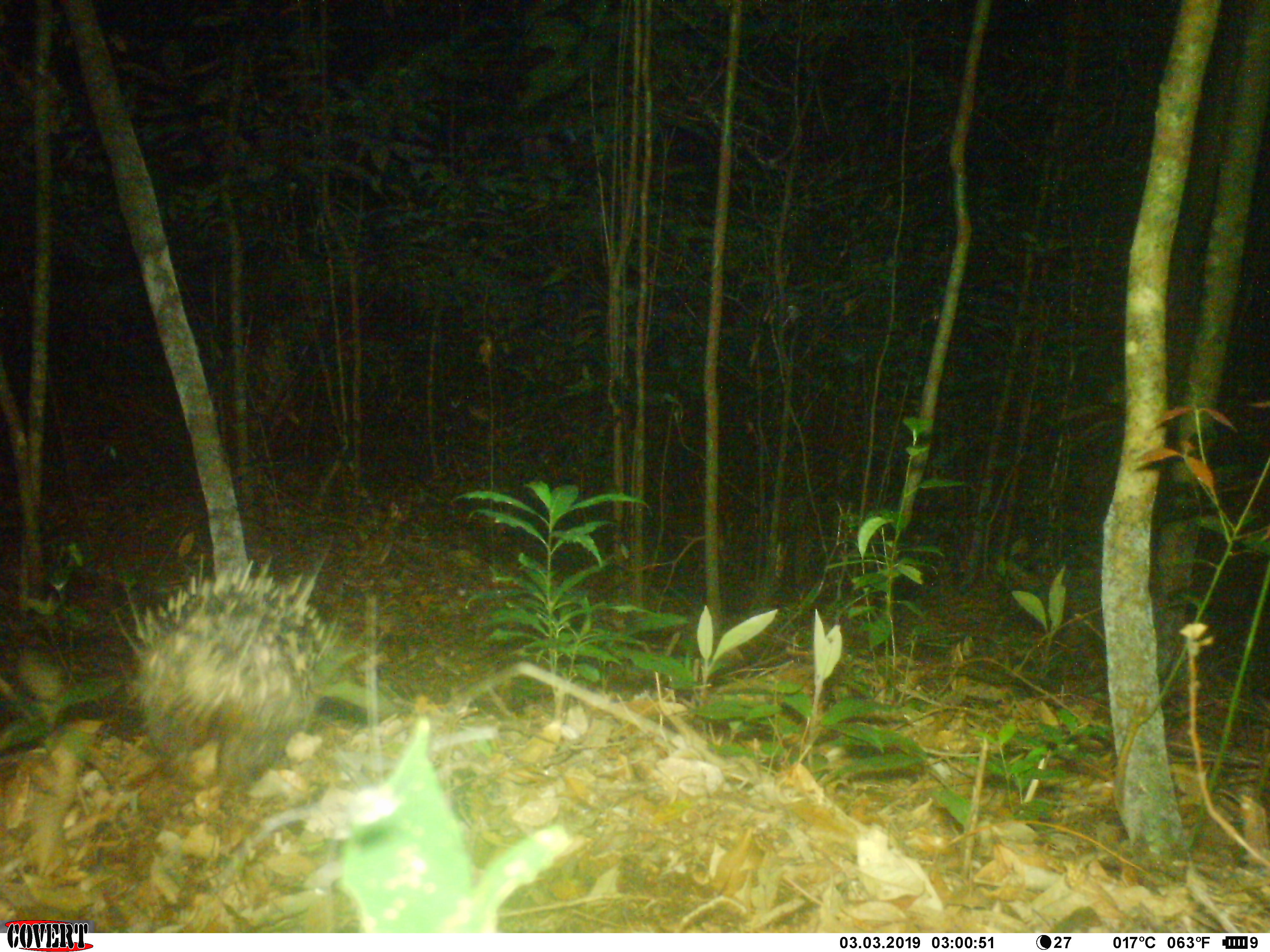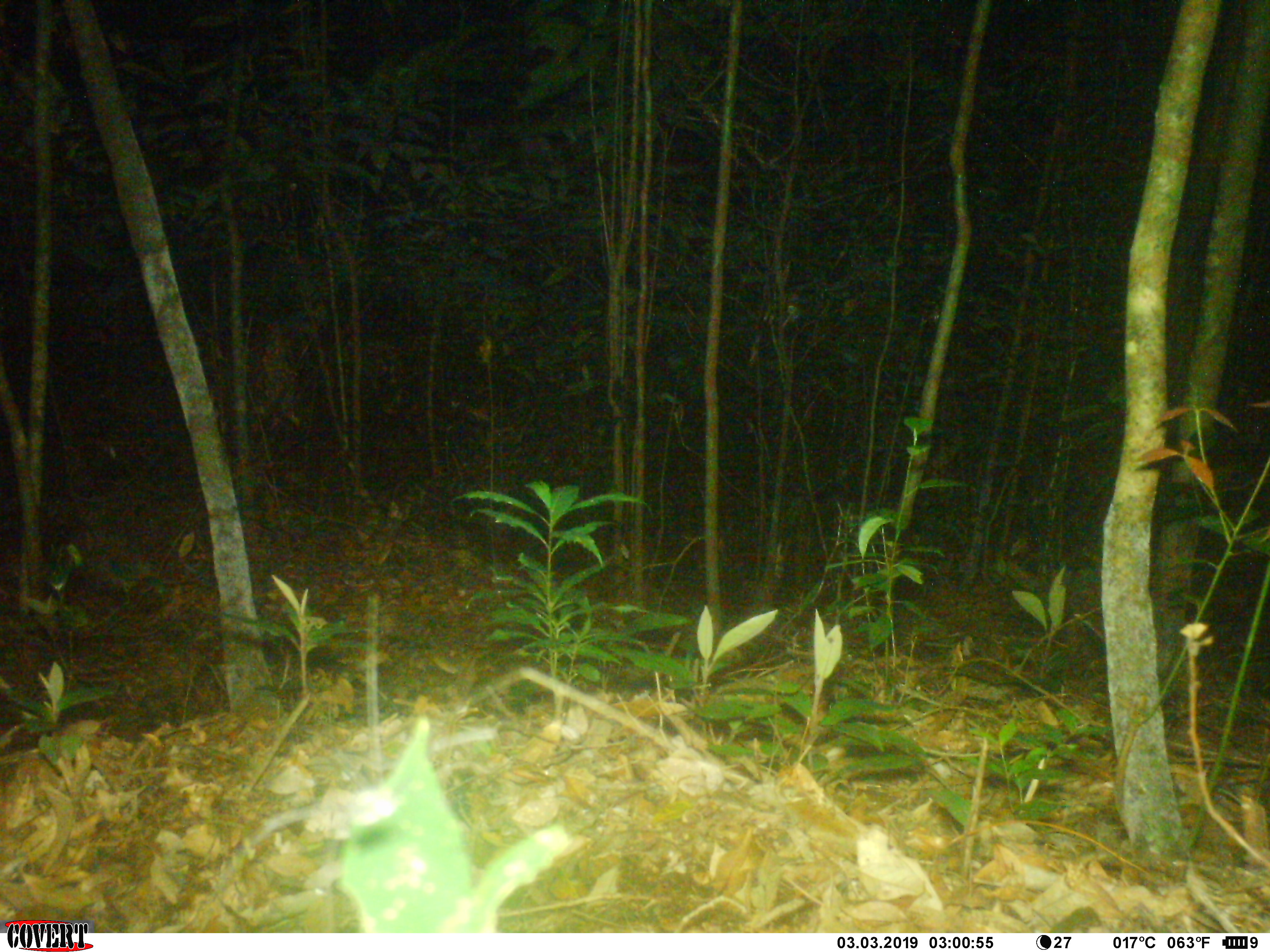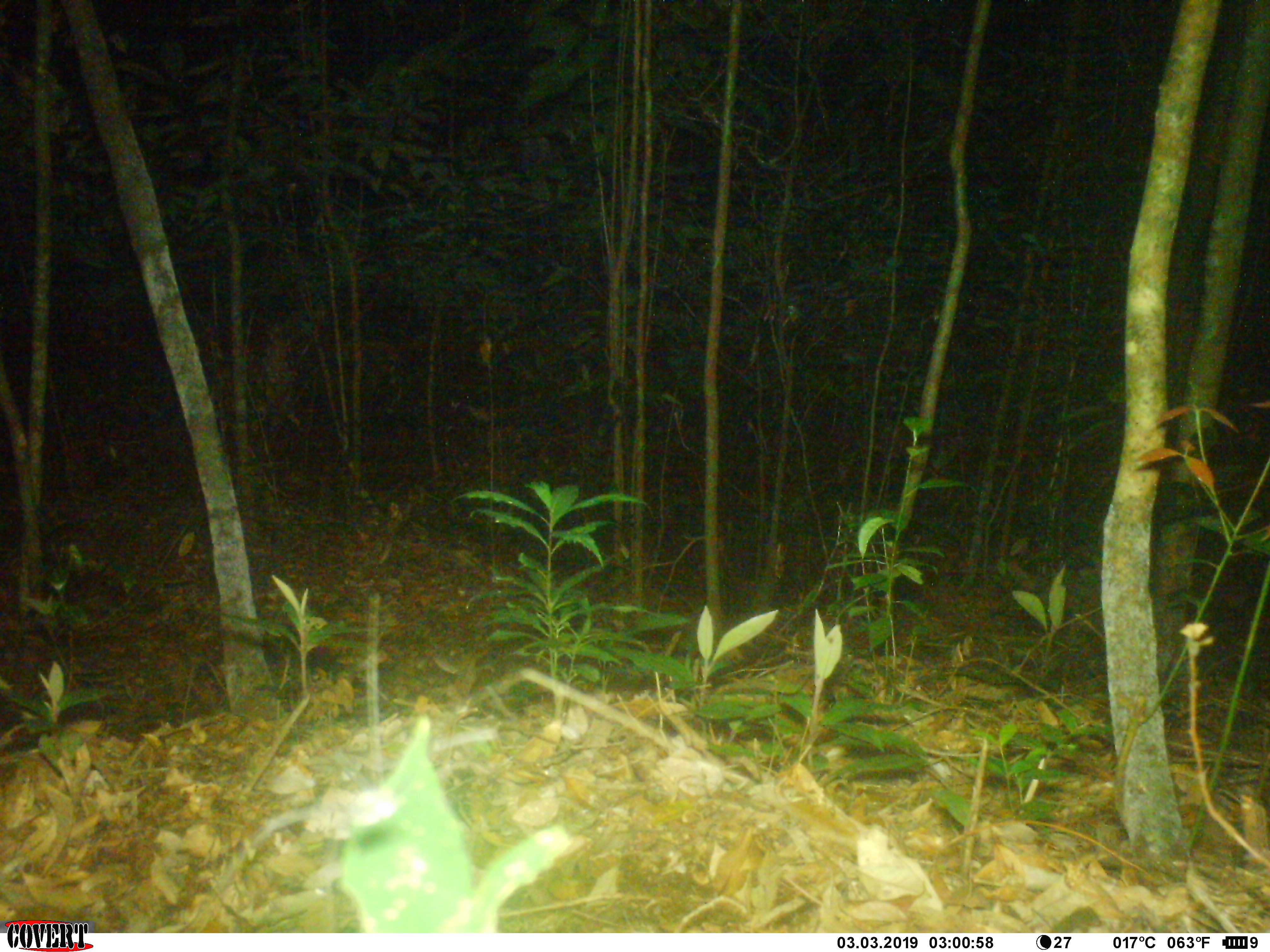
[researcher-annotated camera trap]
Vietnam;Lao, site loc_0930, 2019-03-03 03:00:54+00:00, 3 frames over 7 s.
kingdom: Animalia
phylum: Chordata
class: Mammalia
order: Rodentia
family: Hystricidae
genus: Hystrix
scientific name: Hystrix brachyura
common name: malayan porcupine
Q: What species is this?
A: Malayan porcupine (Hystrix brachyura).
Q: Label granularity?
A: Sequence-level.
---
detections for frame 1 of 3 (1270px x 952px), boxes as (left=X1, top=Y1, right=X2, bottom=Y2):
malayan porcupine: (left=110, top=529, right=392, bottom=817)